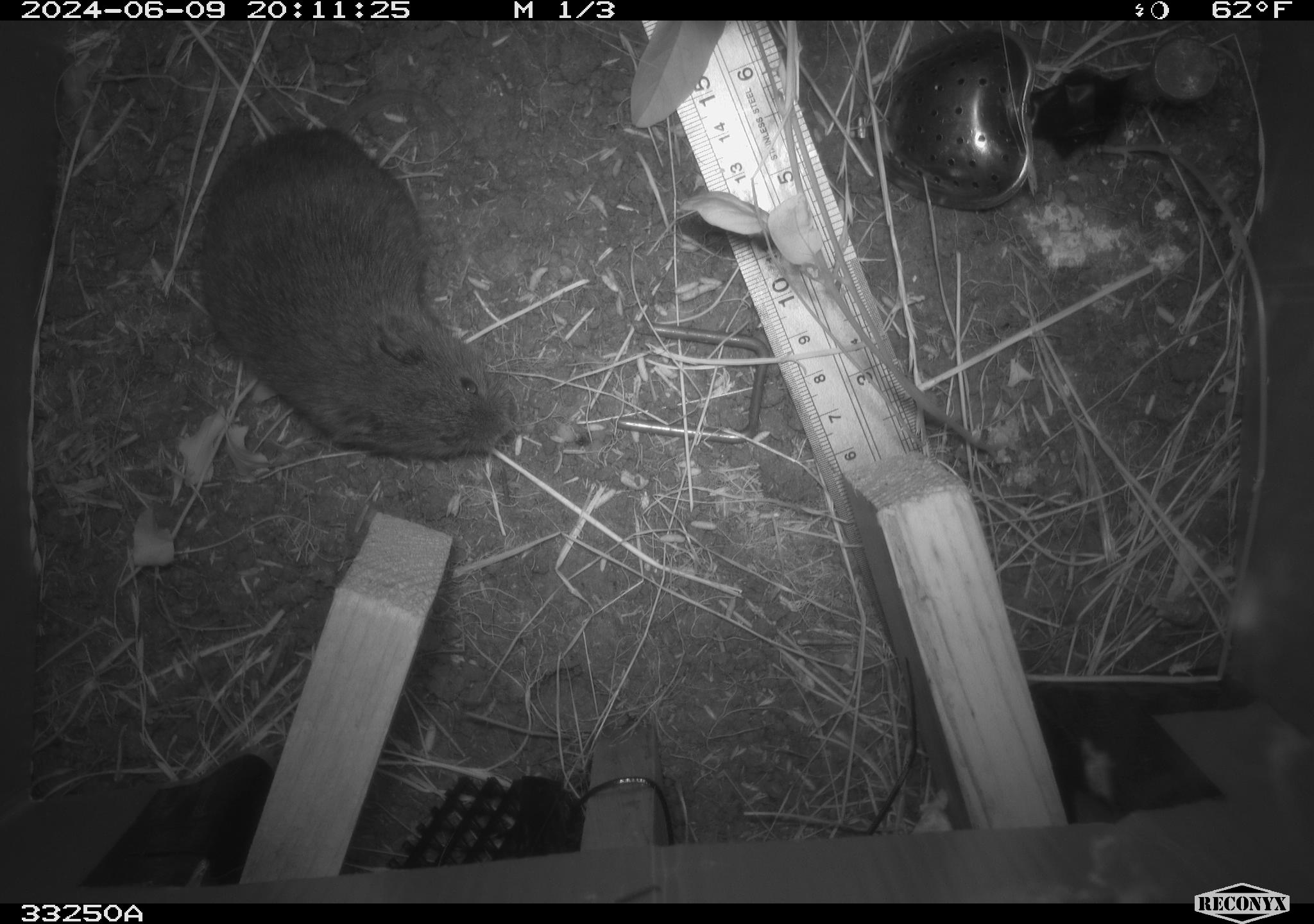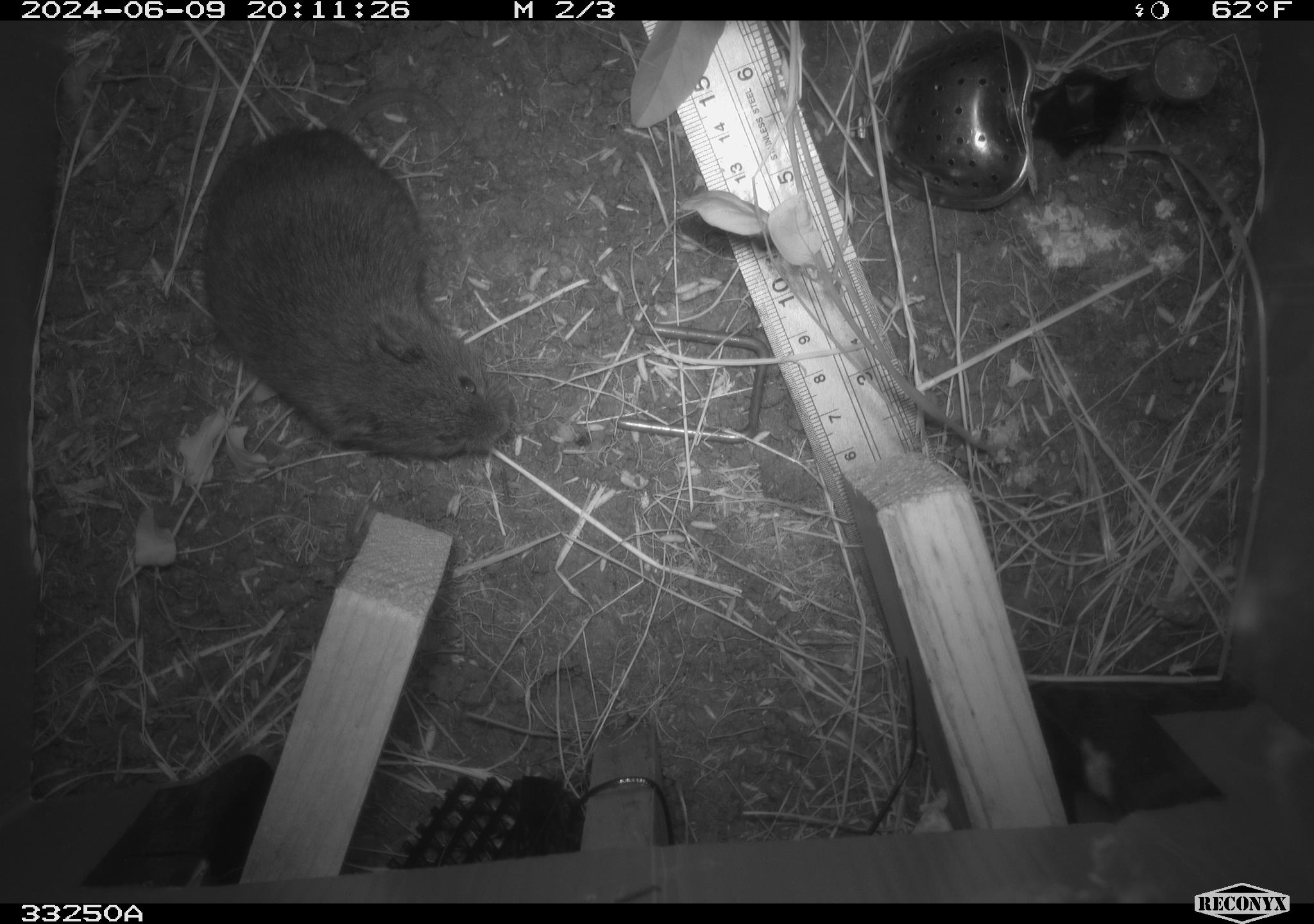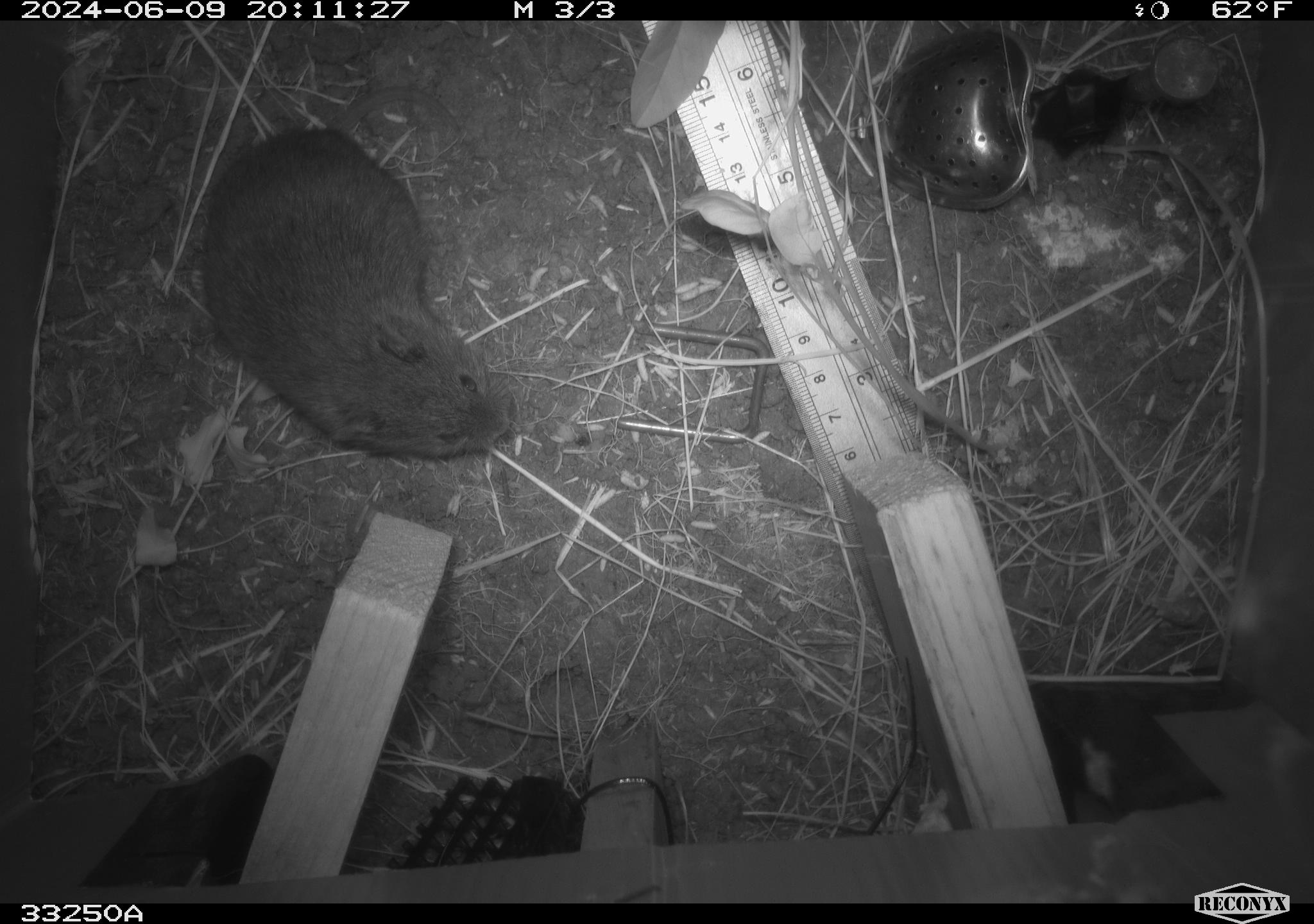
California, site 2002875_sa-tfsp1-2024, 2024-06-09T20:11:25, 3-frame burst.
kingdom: Animalia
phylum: Chordata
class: Mammalia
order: Rodentia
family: Cricetidae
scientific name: Arvicolinae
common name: voles, lemmings, and muskrats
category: arvicolinae subfamily